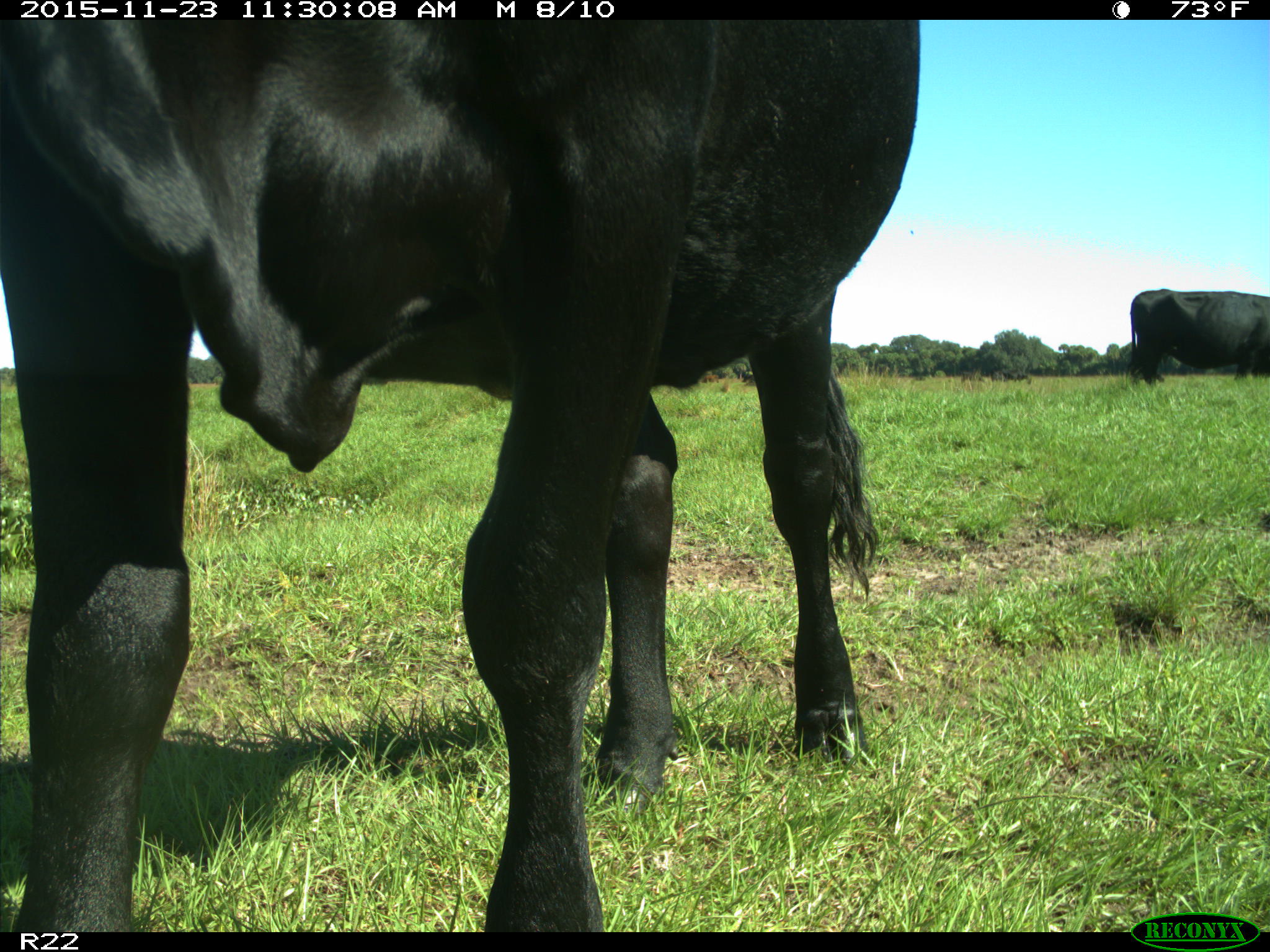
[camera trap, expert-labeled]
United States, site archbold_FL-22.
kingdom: Animalia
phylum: Chordata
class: Mammalia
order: Artiodactyla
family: Bovidae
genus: Bos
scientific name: Bos taurus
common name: domestic cow